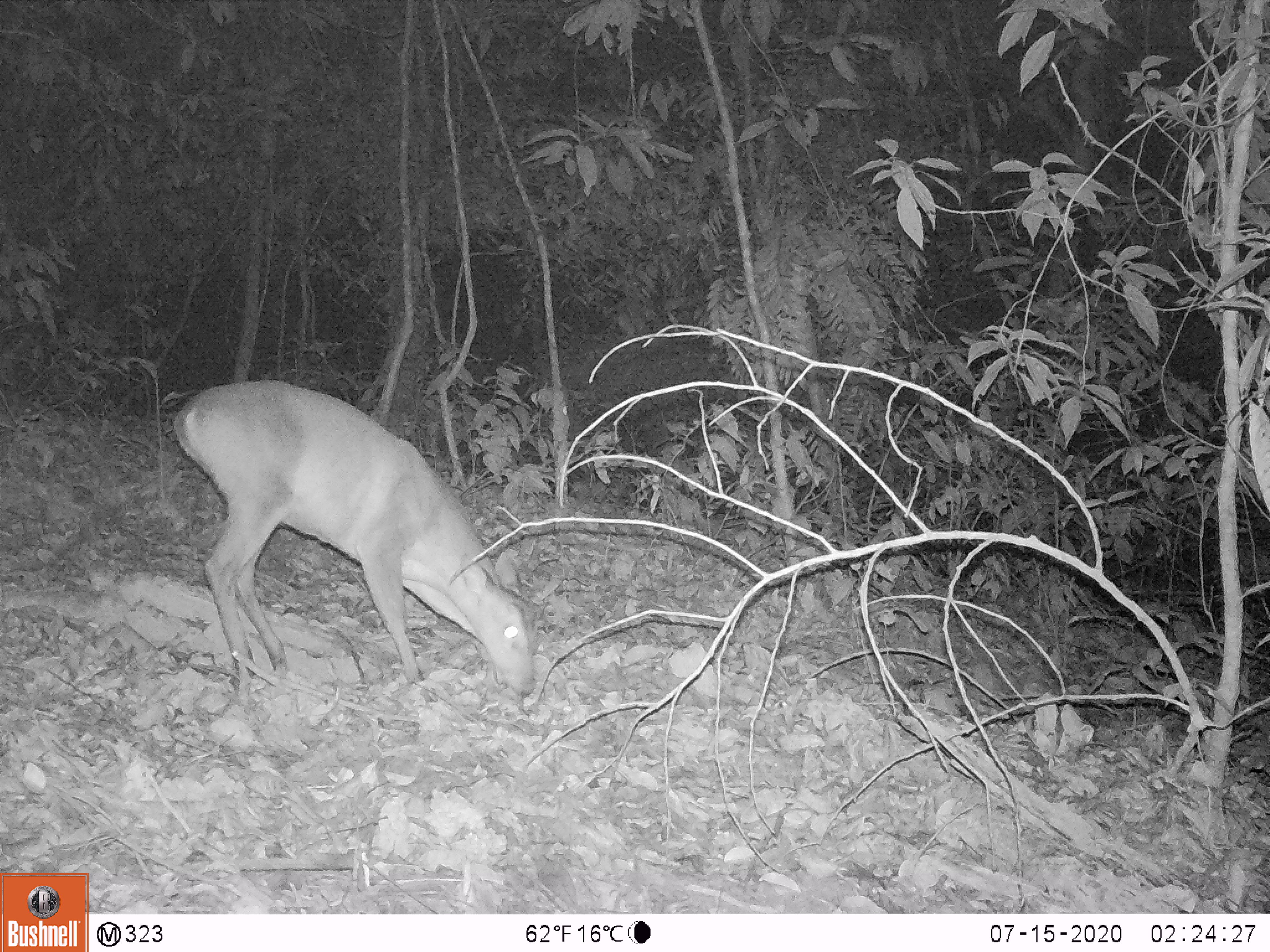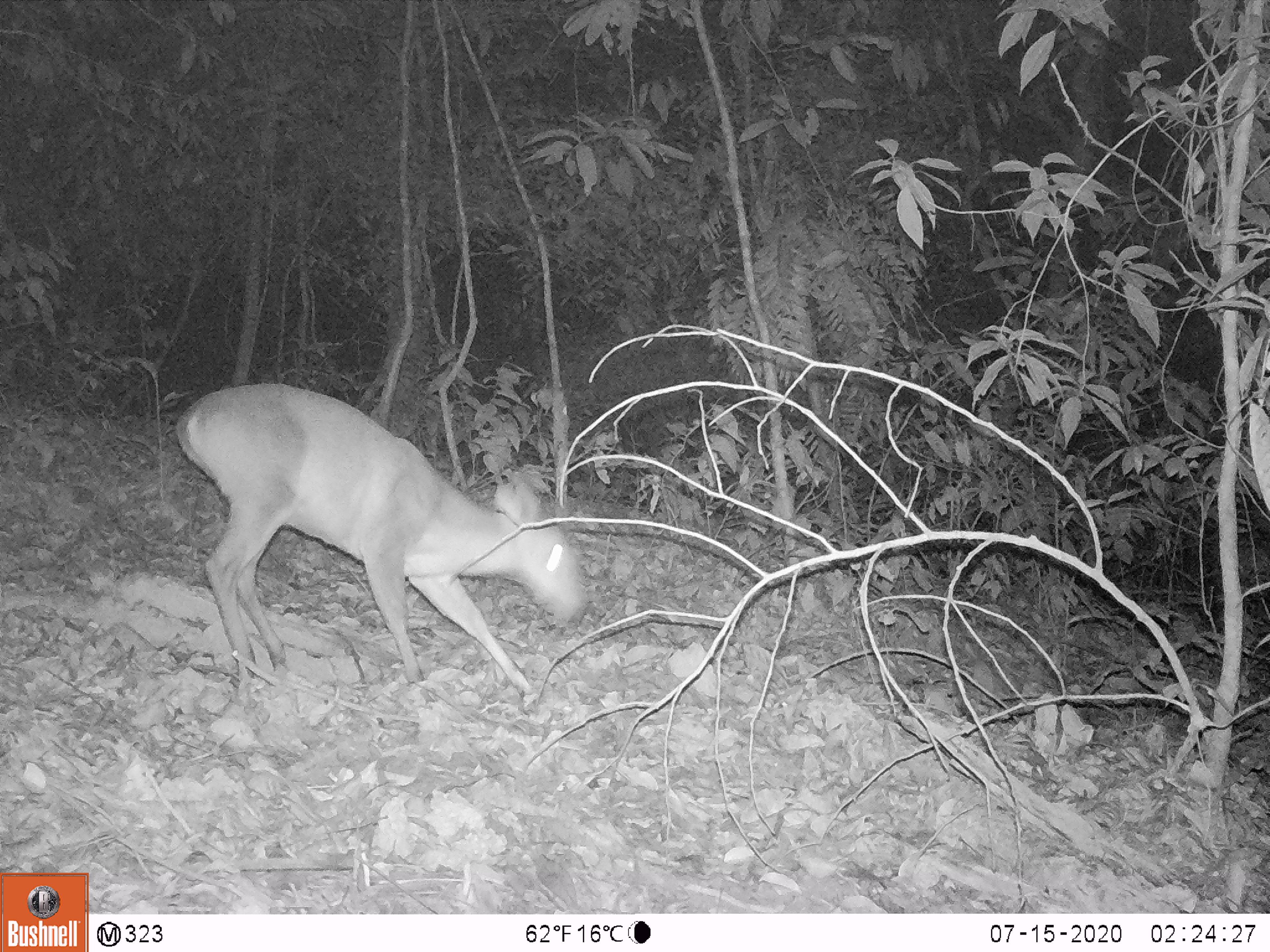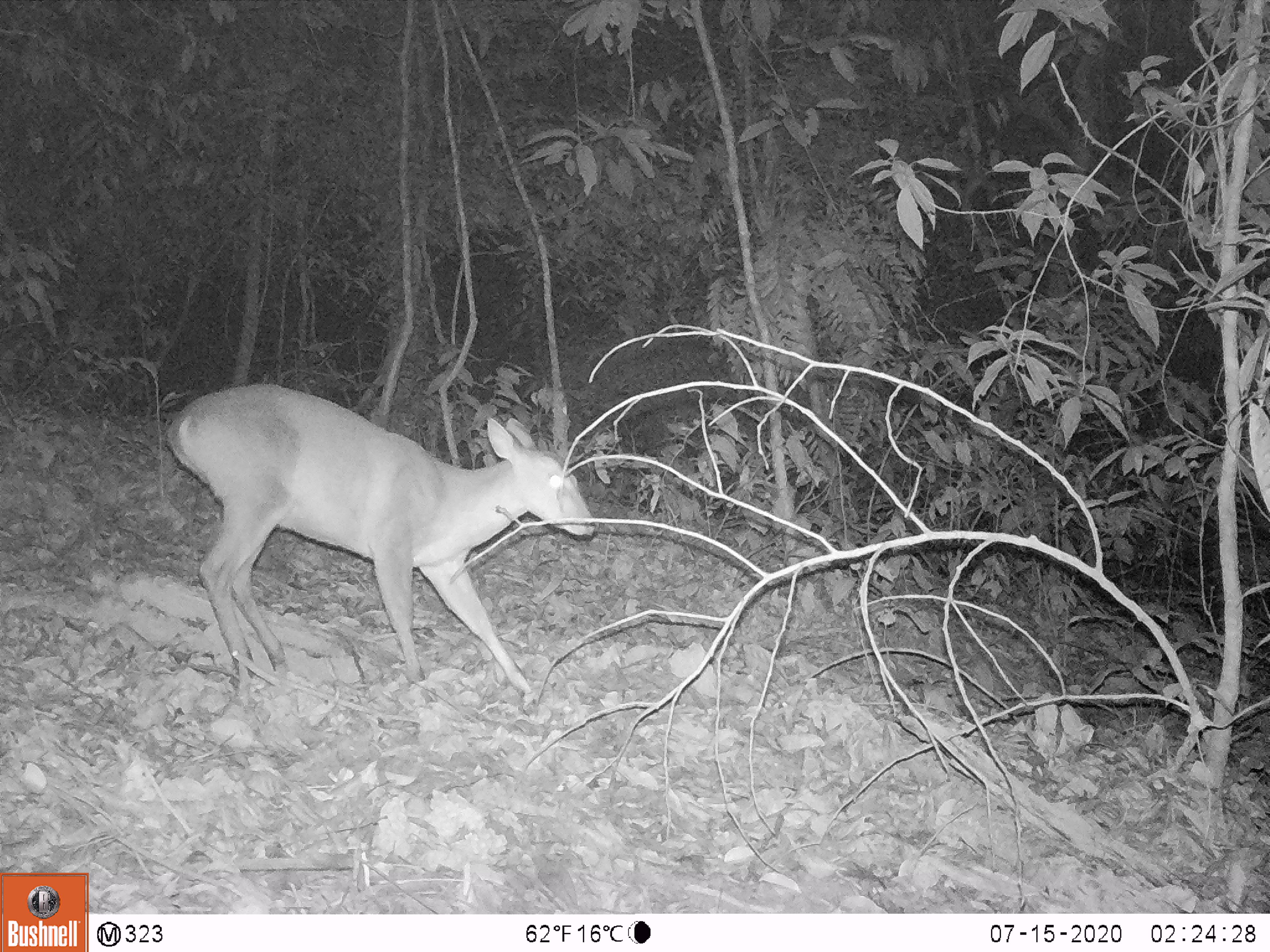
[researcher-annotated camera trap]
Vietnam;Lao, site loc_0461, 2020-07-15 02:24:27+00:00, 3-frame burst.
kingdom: Animalia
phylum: Chordata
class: Mammalia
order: Artiodactyla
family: Cervidae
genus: Muntiacus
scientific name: Muntiacus vuquangensis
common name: large-antlered muntjac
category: large antlered muntjac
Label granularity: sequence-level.